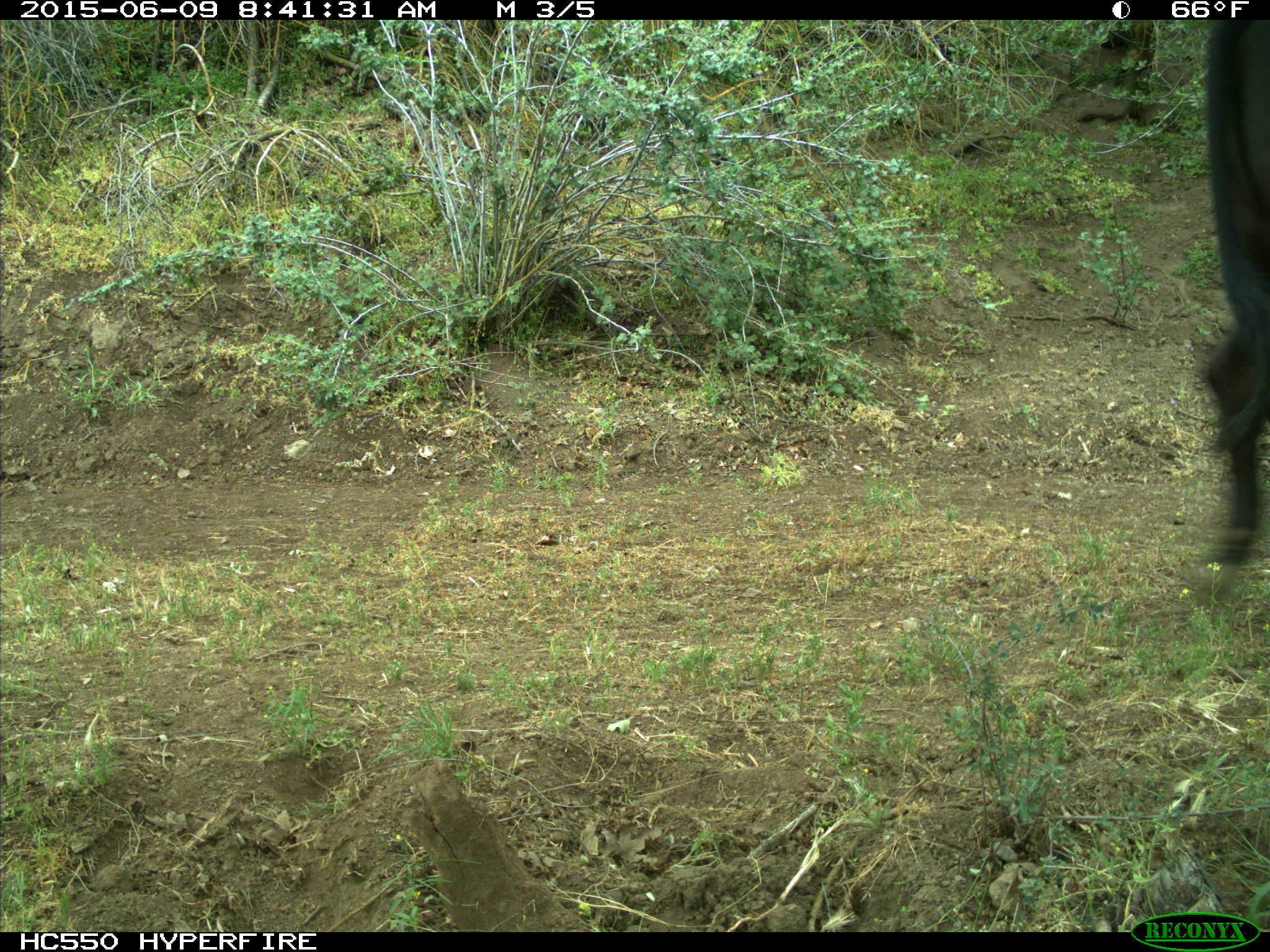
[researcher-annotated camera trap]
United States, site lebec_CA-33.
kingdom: Animalia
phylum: Chordata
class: Mammalia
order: Artiodactyla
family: Bovidae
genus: Bos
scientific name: Bos taurus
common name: domestic cow